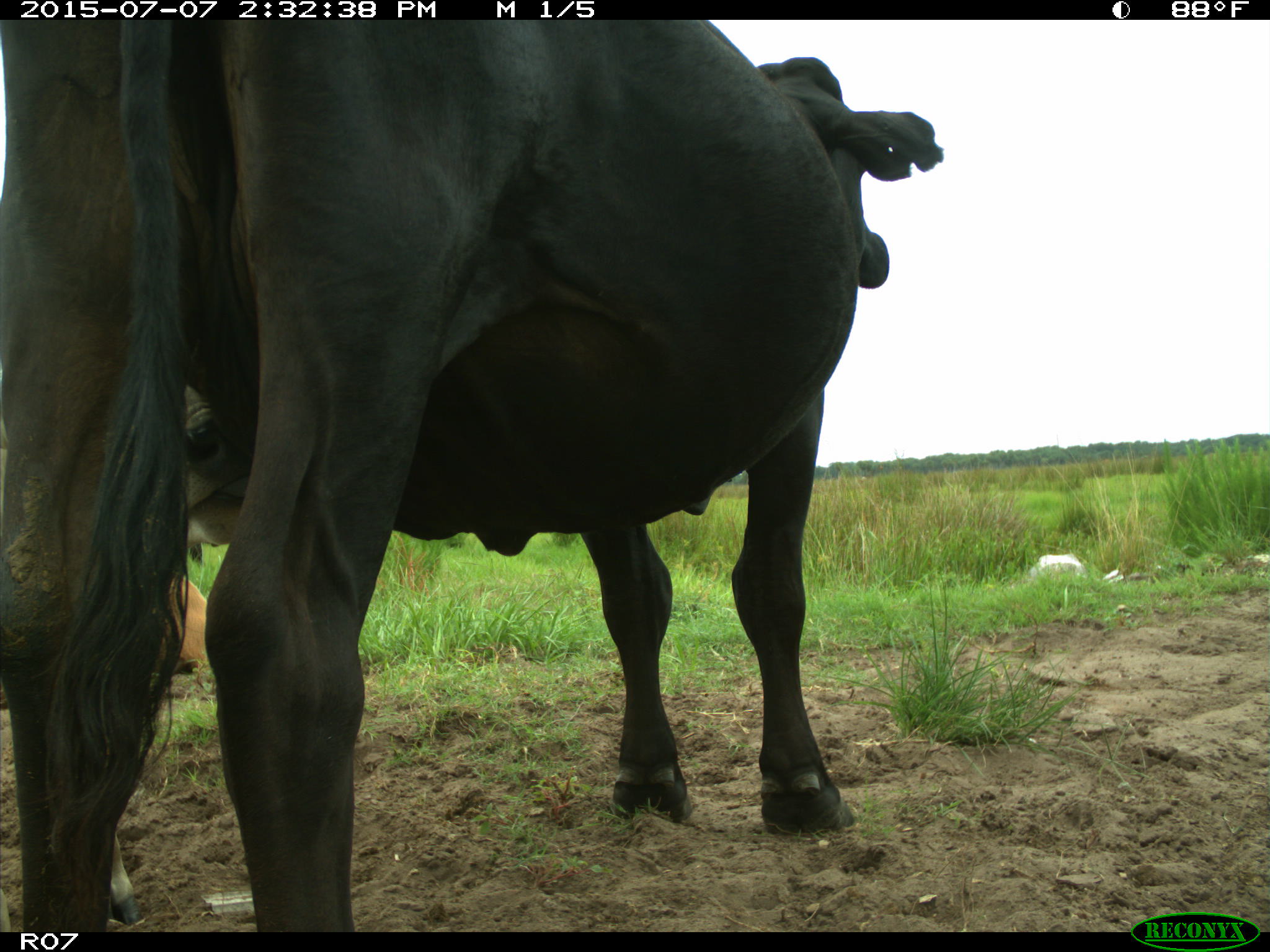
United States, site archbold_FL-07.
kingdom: Animalia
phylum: Chordata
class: Mammalia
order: Artiodactyla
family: Bovidae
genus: Bos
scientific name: Bos taurus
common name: domestic cow